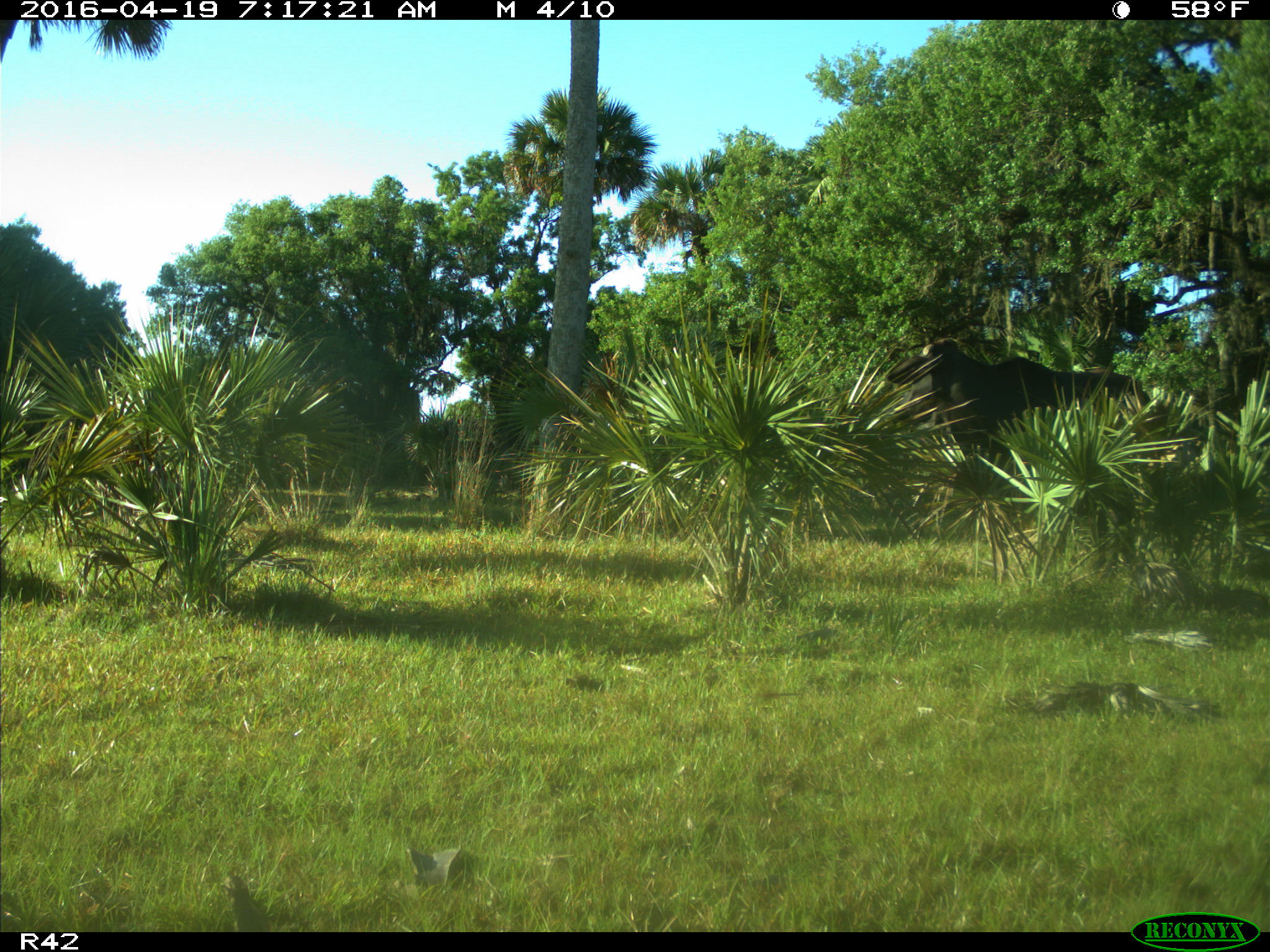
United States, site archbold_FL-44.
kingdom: Animalia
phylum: Chordata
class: Mammalia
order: Artiodactyla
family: Bovidae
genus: Bos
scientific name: Bos taurus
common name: domestic cow